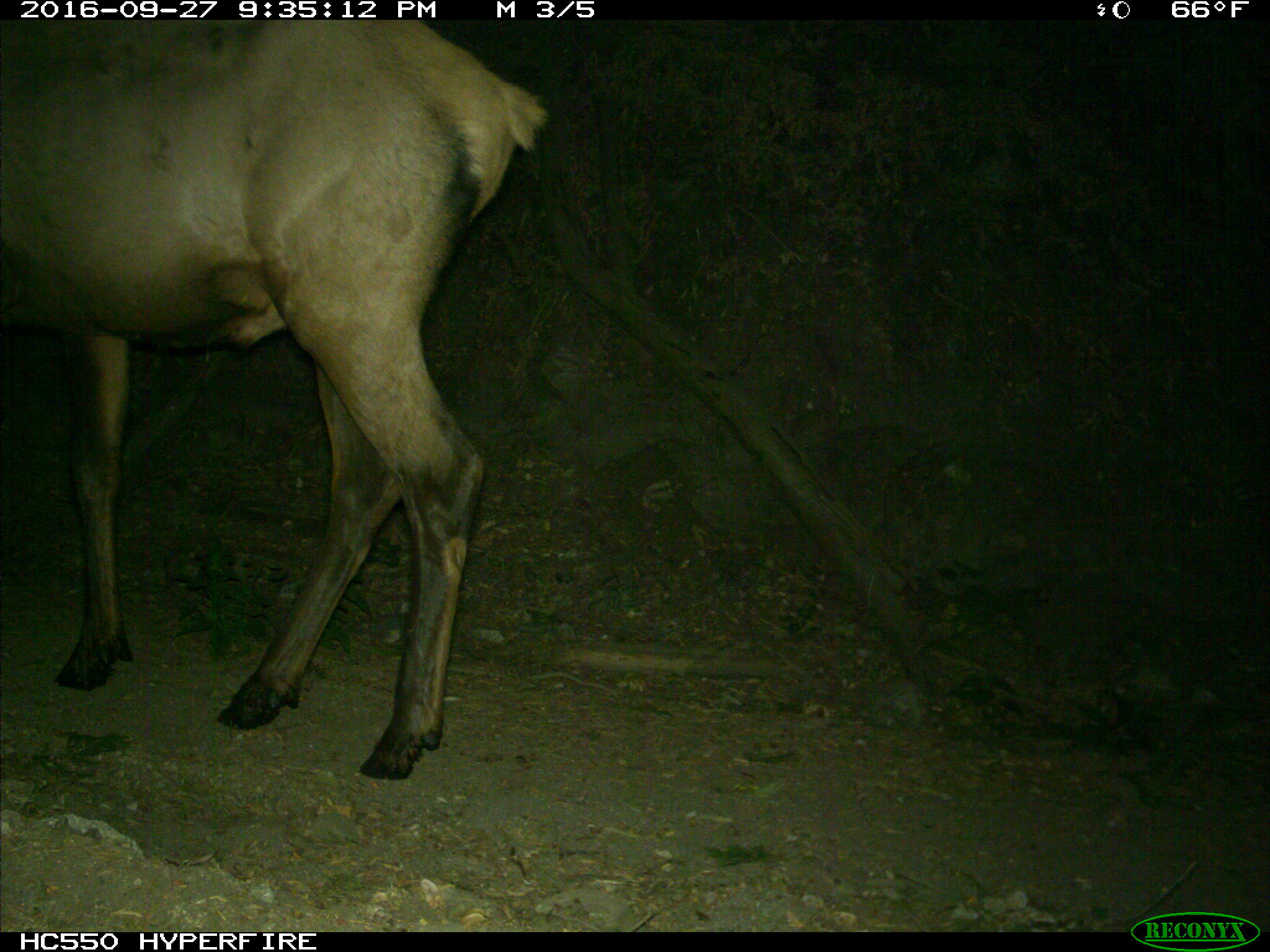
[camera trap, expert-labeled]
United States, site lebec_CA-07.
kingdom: Animalia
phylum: Chordata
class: Mammalia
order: Artiodactyla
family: Cervidae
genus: Cervus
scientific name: Cervus canadensis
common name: elk